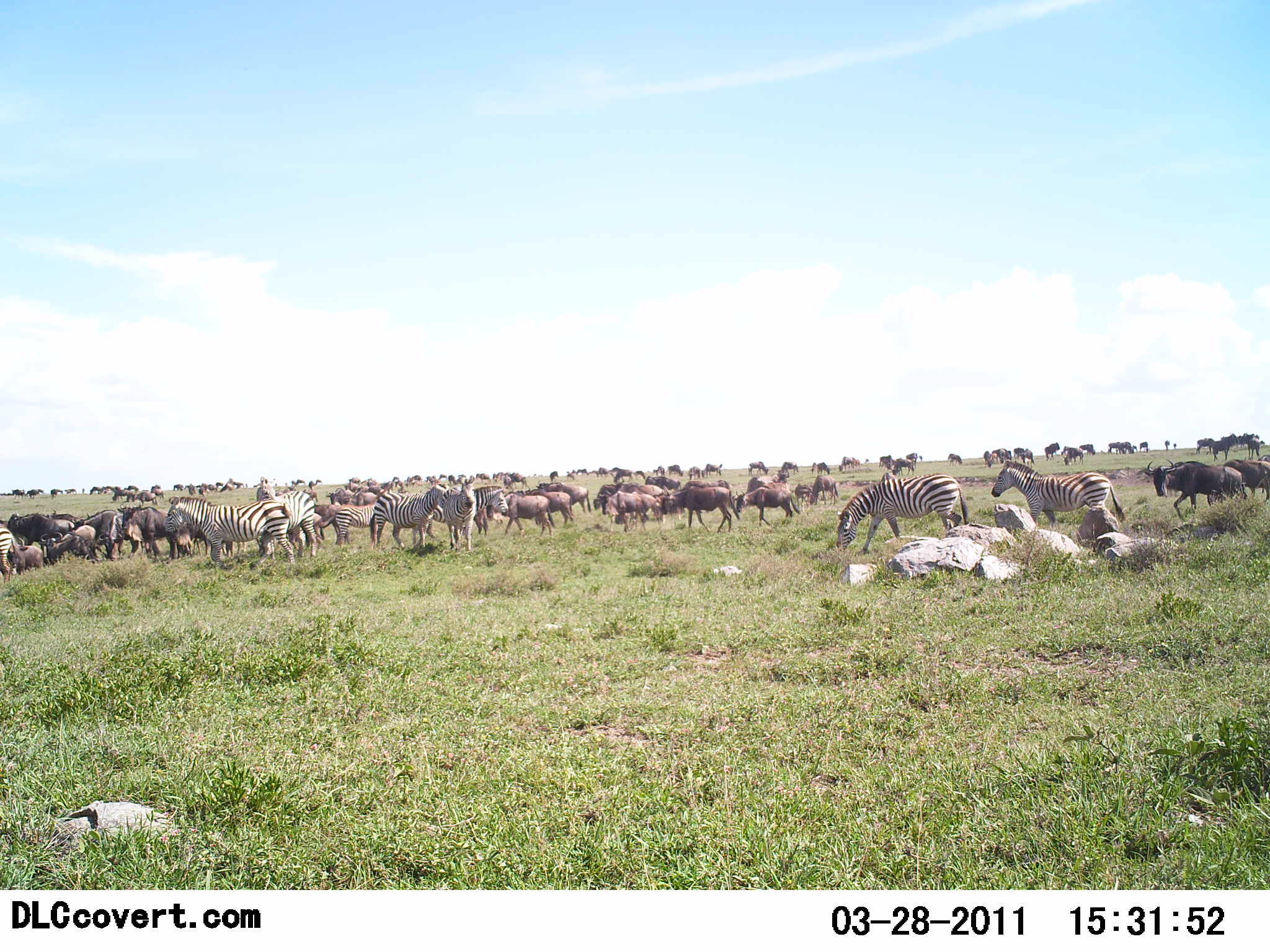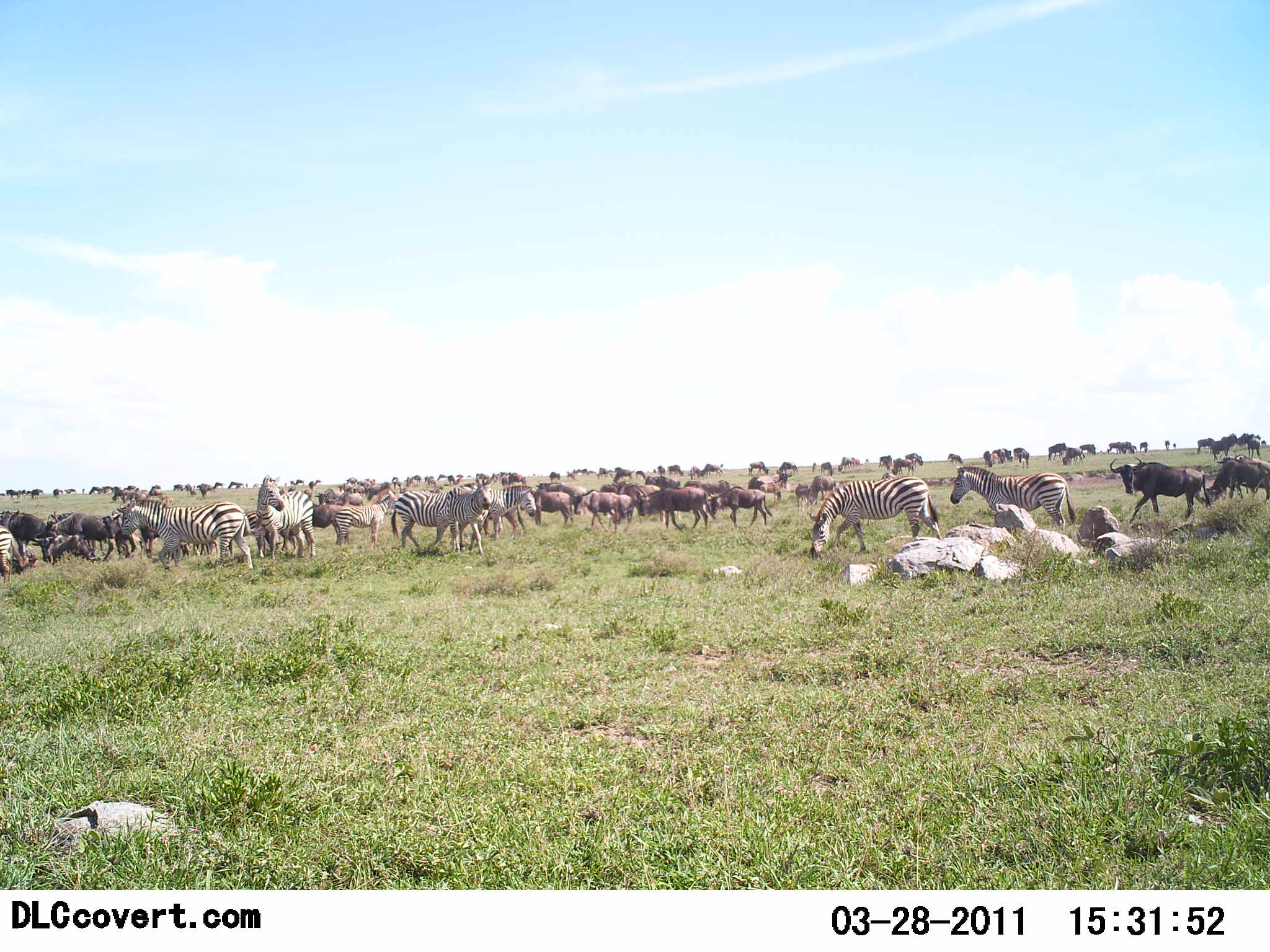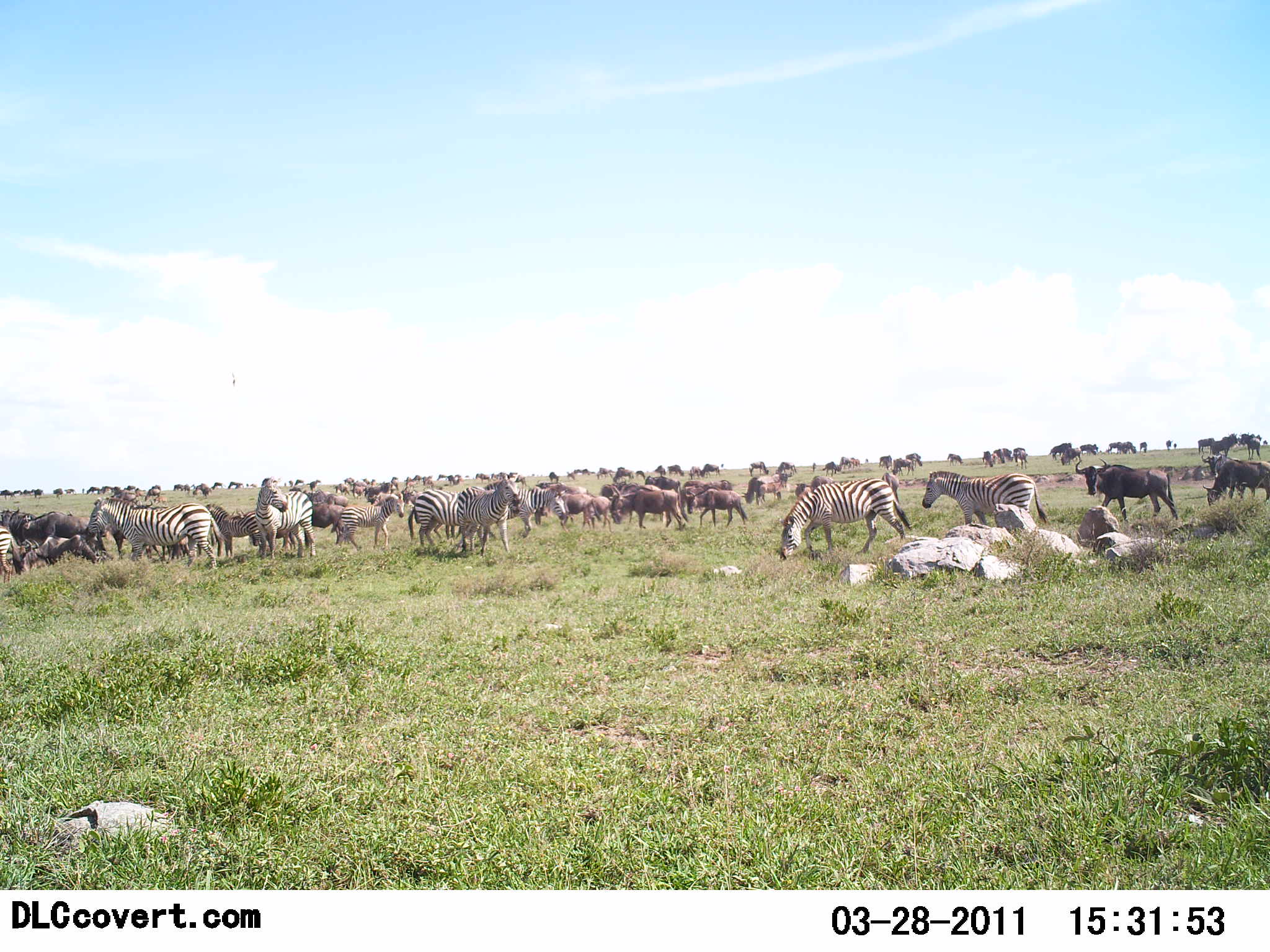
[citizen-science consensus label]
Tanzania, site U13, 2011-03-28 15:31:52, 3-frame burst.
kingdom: Animalia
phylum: Chordata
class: Mammalia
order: Artiodactyla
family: Bovidae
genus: Connochaetes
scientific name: Connochaetes taurinus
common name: blue wildebeest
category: wildebeest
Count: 11-50.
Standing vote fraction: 58%.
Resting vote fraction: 8%.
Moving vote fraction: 75%.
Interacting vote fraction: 8%.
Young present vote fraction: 0%.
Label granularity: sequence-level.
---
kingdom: Animalia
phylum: Chordata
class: Mammalia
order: Perissodactyla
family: Equidae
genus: Equus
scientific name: Equus quagga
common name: plains zebra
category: zebra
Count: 9.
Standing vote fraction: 64%.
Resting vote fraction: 7%.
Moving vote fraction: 64%.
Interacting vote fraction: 14%.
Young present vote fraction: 0%.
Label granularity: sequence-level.